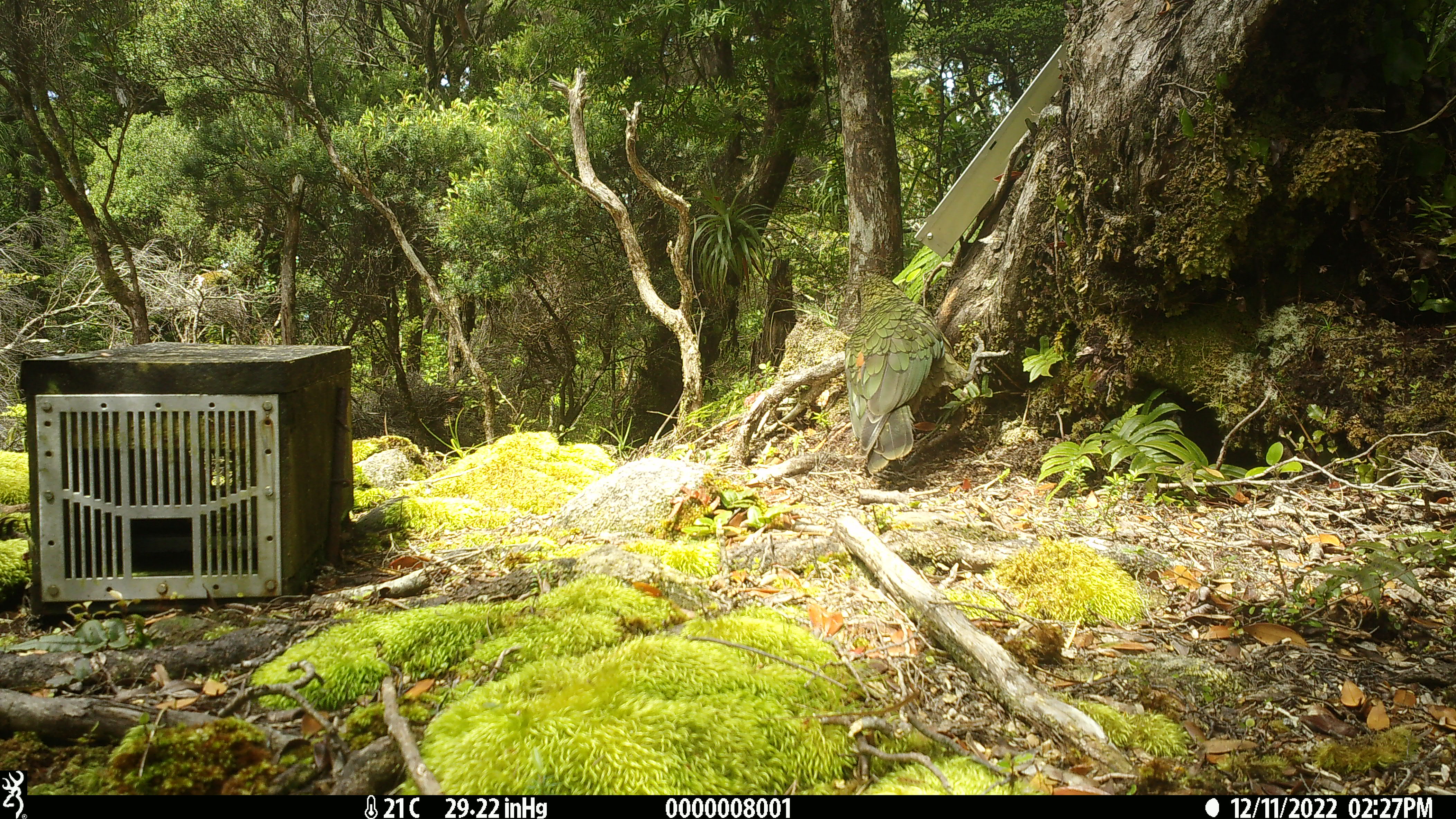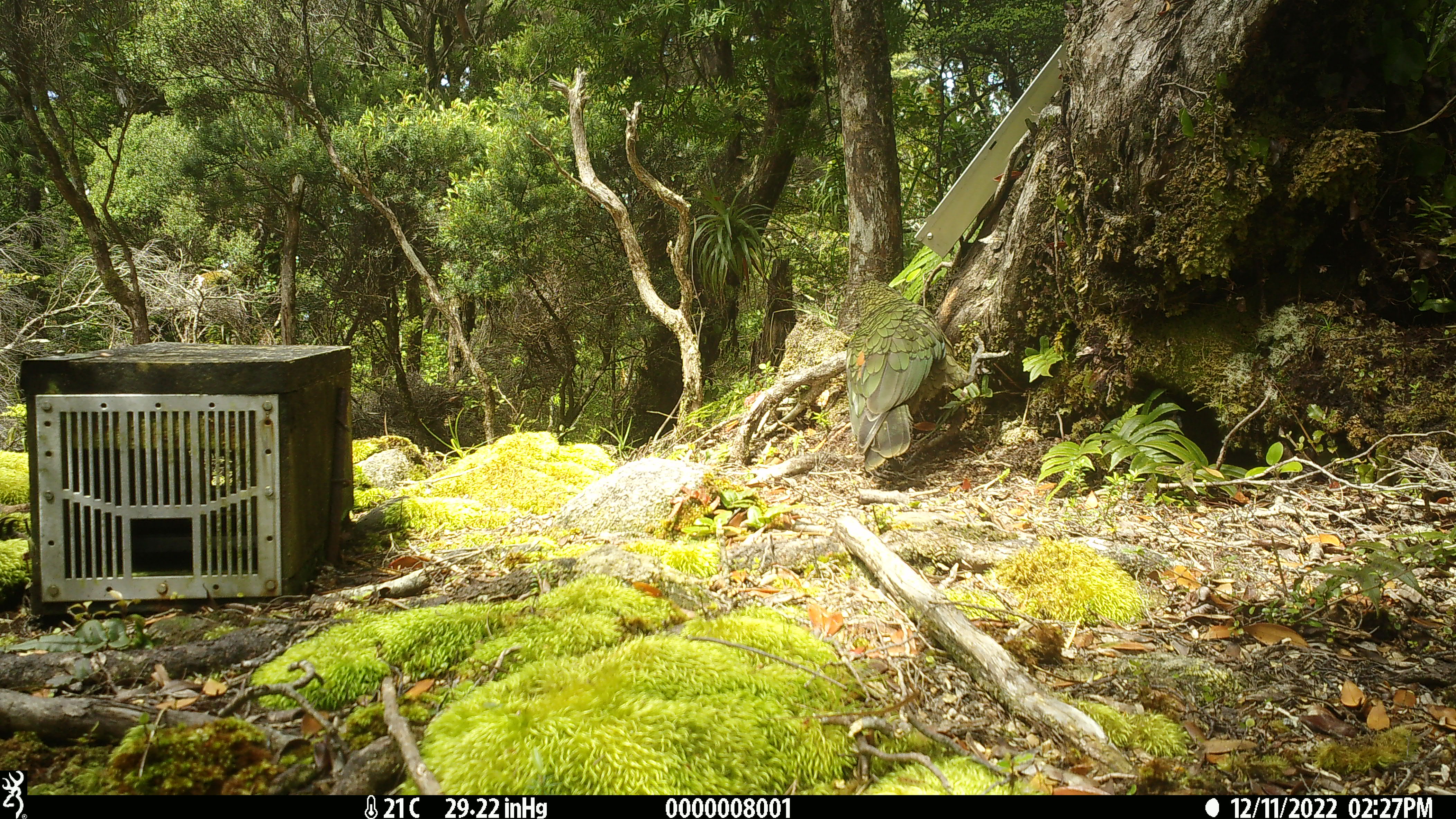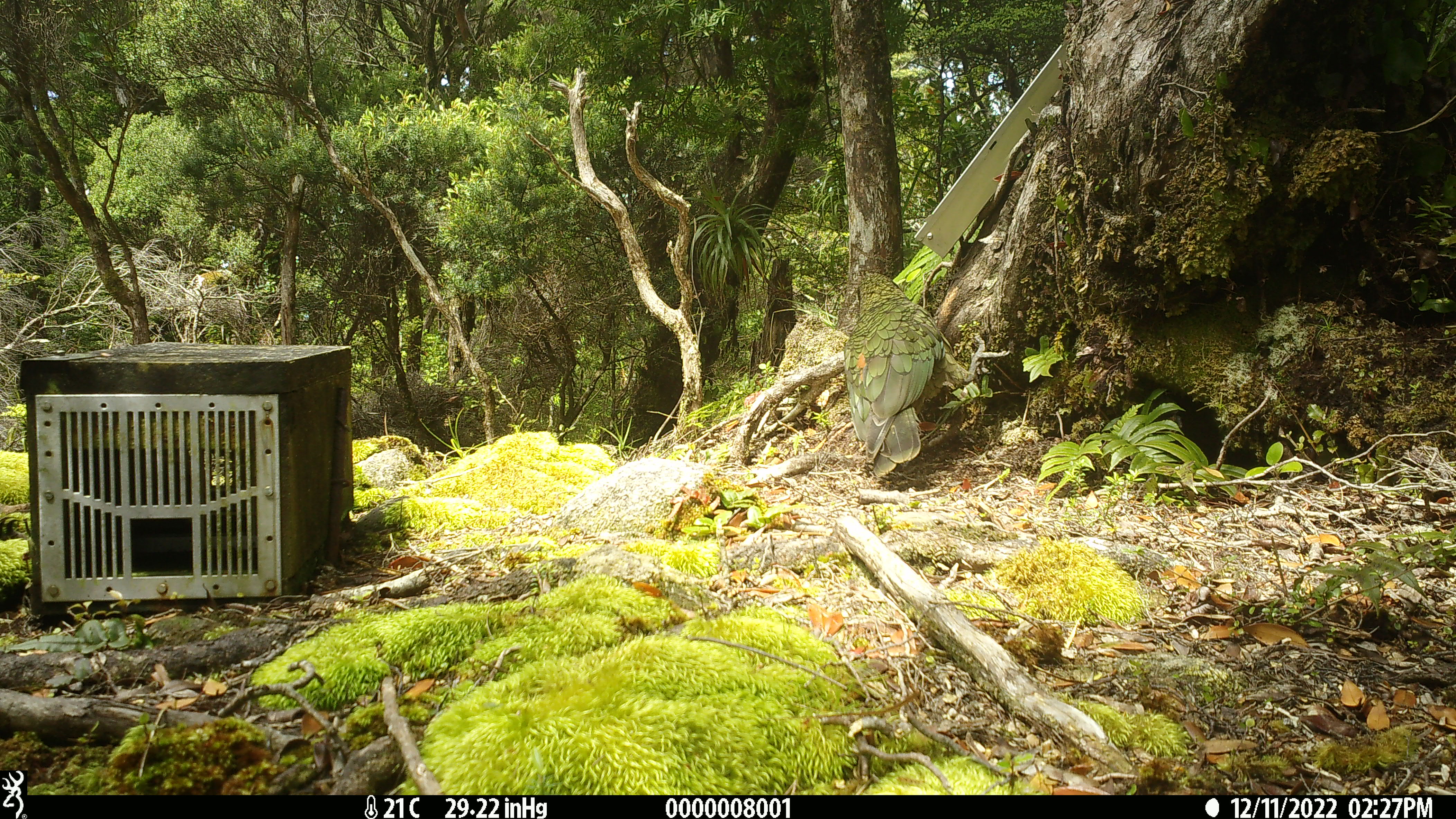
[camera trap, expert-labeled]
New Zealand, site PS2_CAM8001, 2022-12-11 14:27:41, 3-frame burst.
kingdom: Animalia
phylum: Chordata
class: Aves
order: Psittaciformes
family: Strigopidae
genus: Nestor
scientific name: Nestor notabilis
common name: kea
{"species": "kea (Nestor notabilis)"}